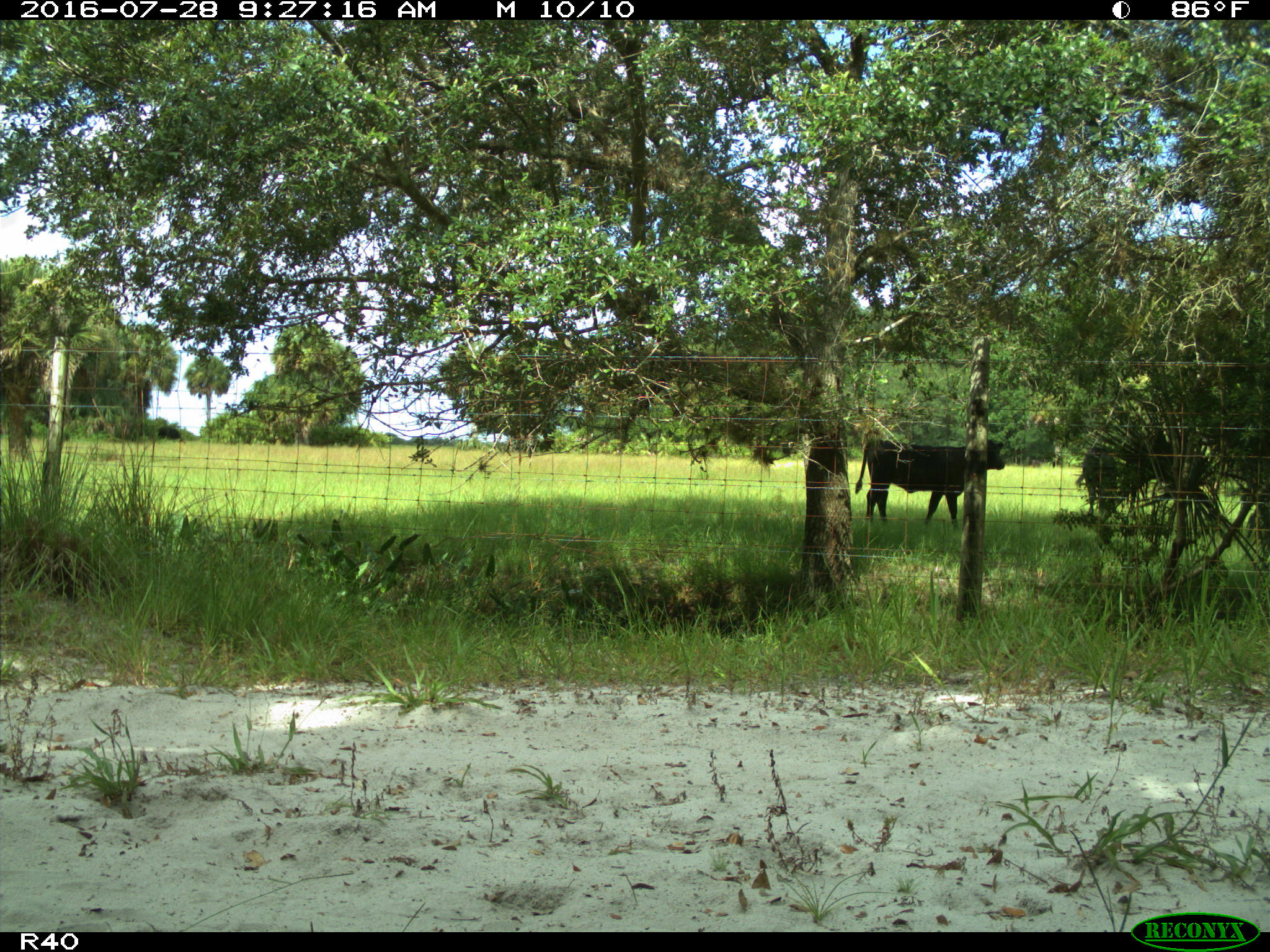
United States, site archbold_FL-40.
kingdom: Animalia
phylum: Chordata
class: Mammalia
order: Artiodactyla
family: Bovidae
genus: Bos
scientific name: Bos taurus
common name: domestic cow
Bos taurus (domestic cow).